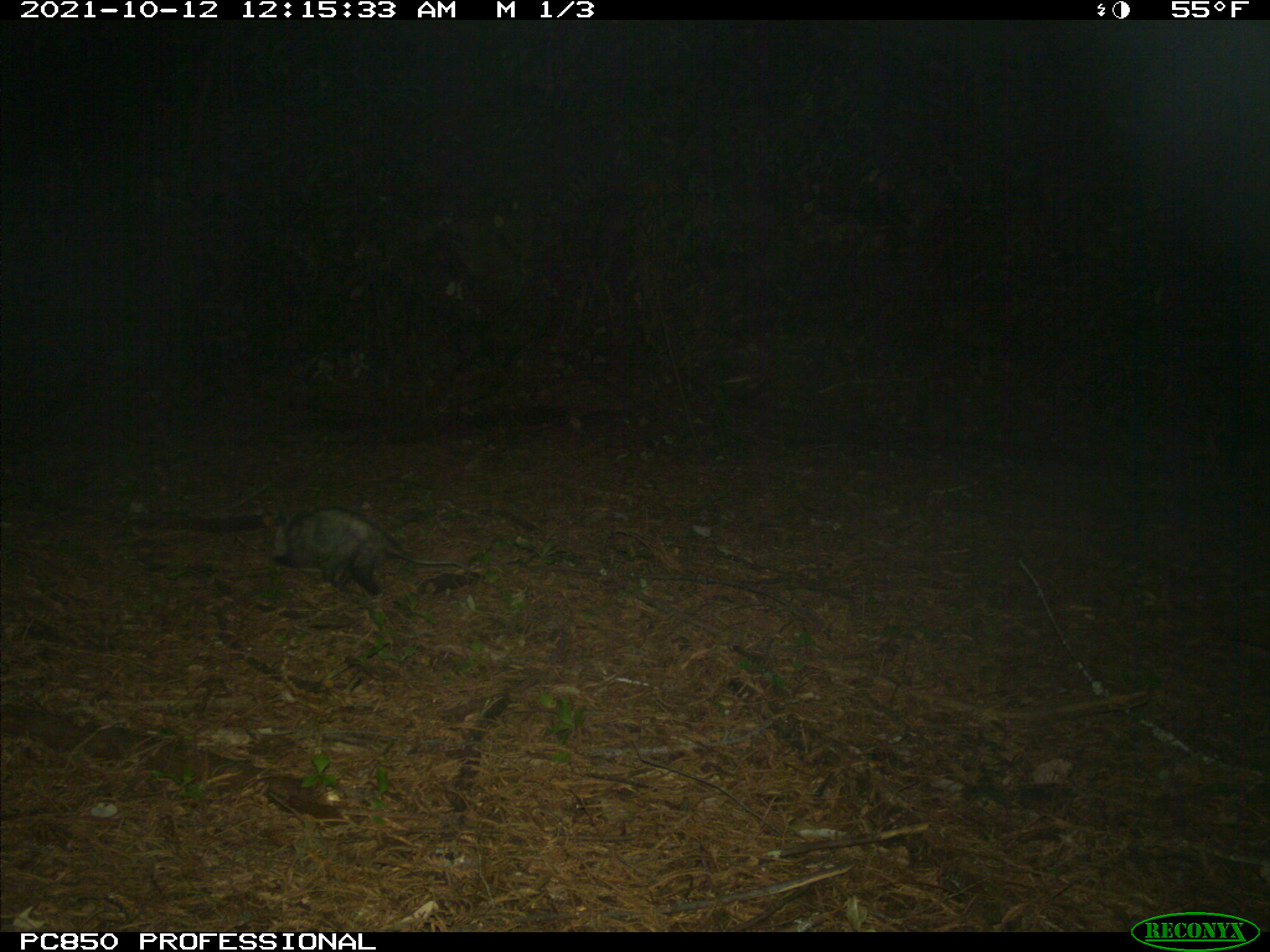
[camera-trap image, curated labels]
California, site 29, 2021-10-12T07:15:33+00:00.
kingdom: Animalia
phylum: Chordata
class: Mammalia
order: Didelphimorphia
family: Didelphidae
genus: Didelphis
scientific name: Didelphis virginiana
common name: virginia opossum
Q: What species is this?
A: Virginia opossum (Didelphis virginiana).